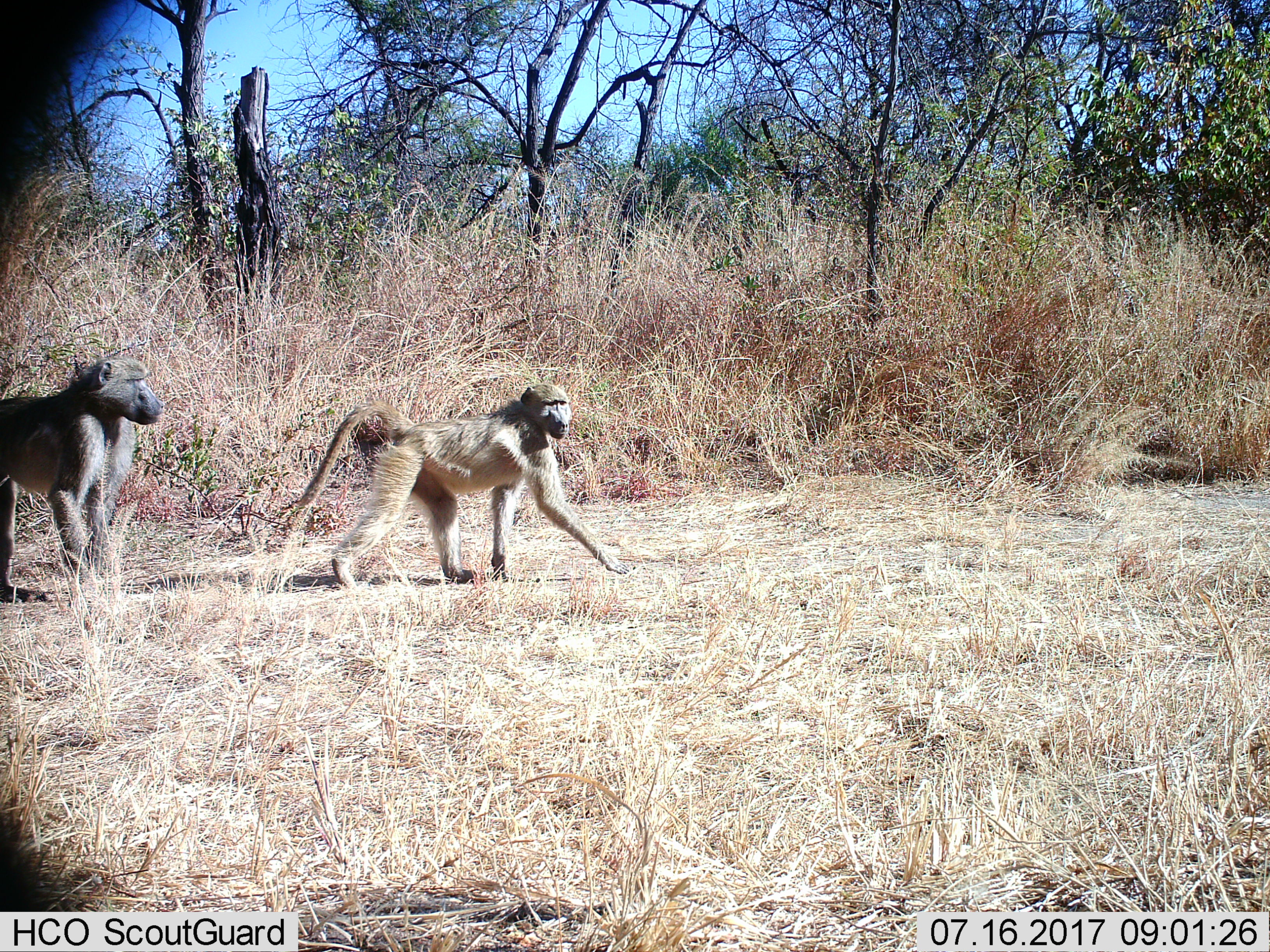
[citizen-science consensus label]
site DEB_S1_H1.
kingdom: Animalia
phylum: Chordata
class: Mammalia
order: Primates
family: Cercopithecidae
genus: Papio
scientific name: Papio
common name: baboon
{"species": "baboon (Papio)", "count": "2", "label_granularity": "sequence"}